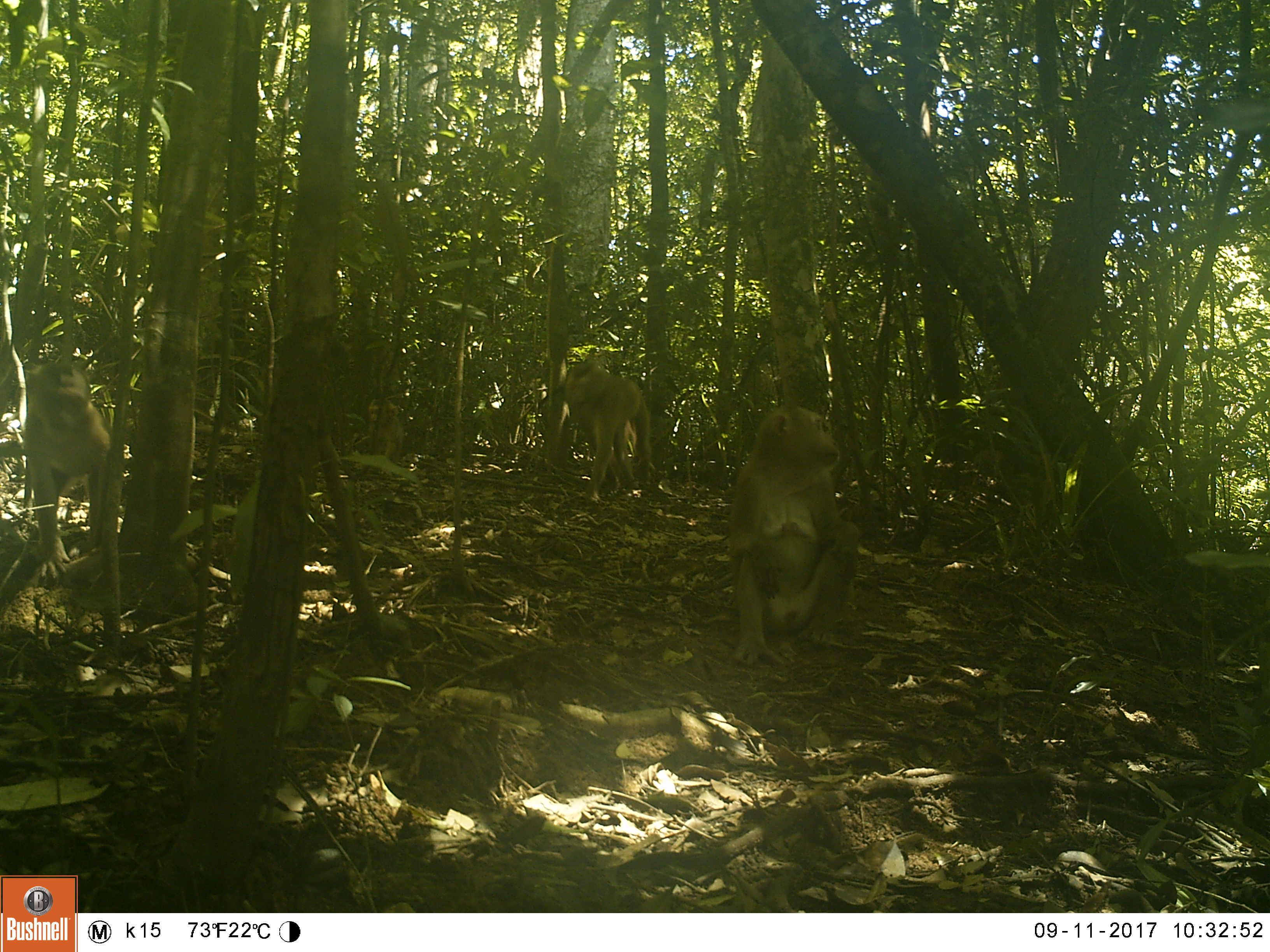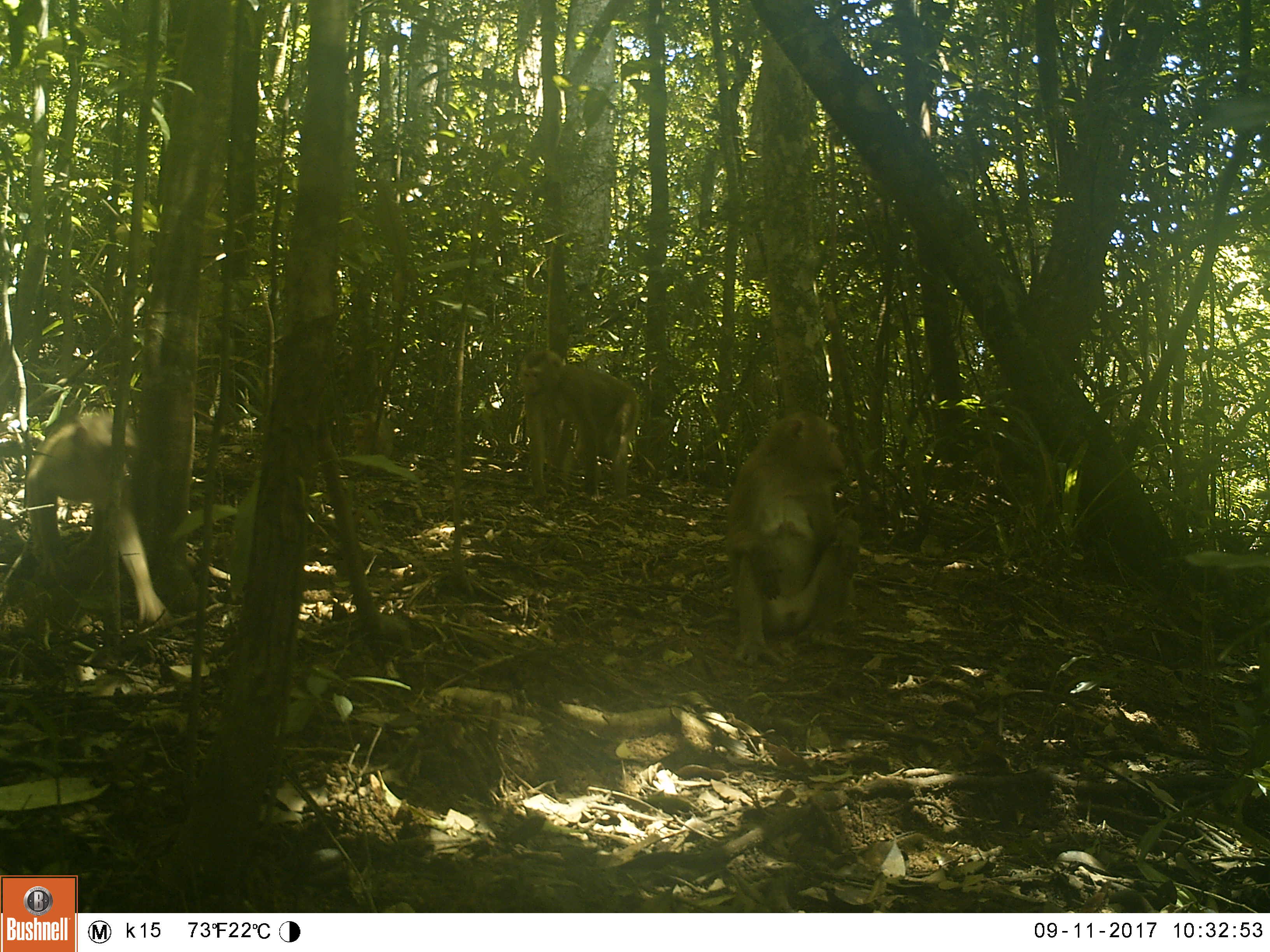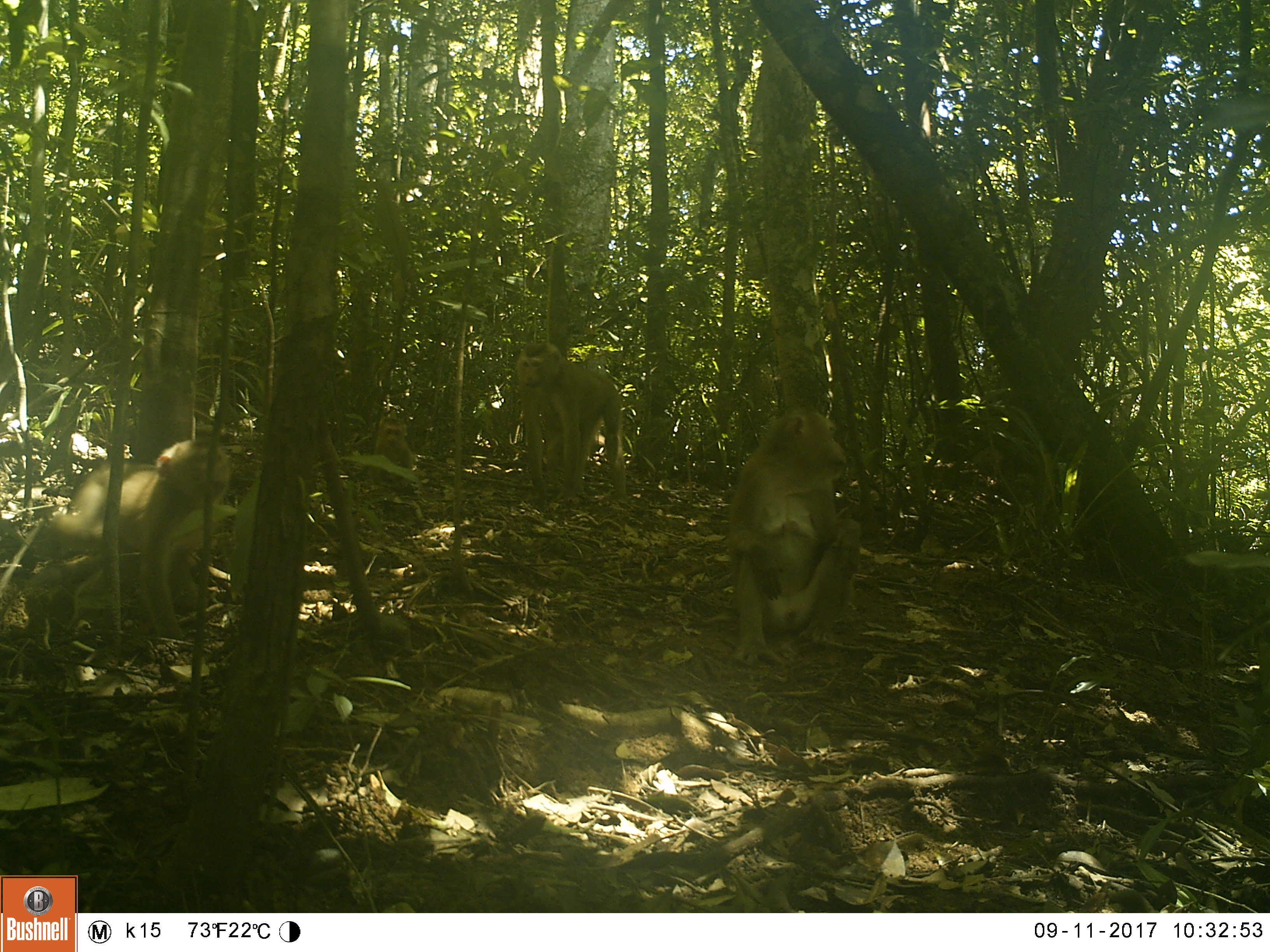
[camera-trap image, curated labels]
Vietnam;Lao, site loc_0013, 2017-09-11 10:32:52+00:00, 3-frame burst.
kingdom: Animalia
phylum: Chordata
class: Mammalia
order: Primates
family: Cercopithecidae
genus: Macaca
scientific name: Macaca nemestrina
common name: pig-tailed macaque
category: pig tailed macaque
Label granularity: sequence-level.